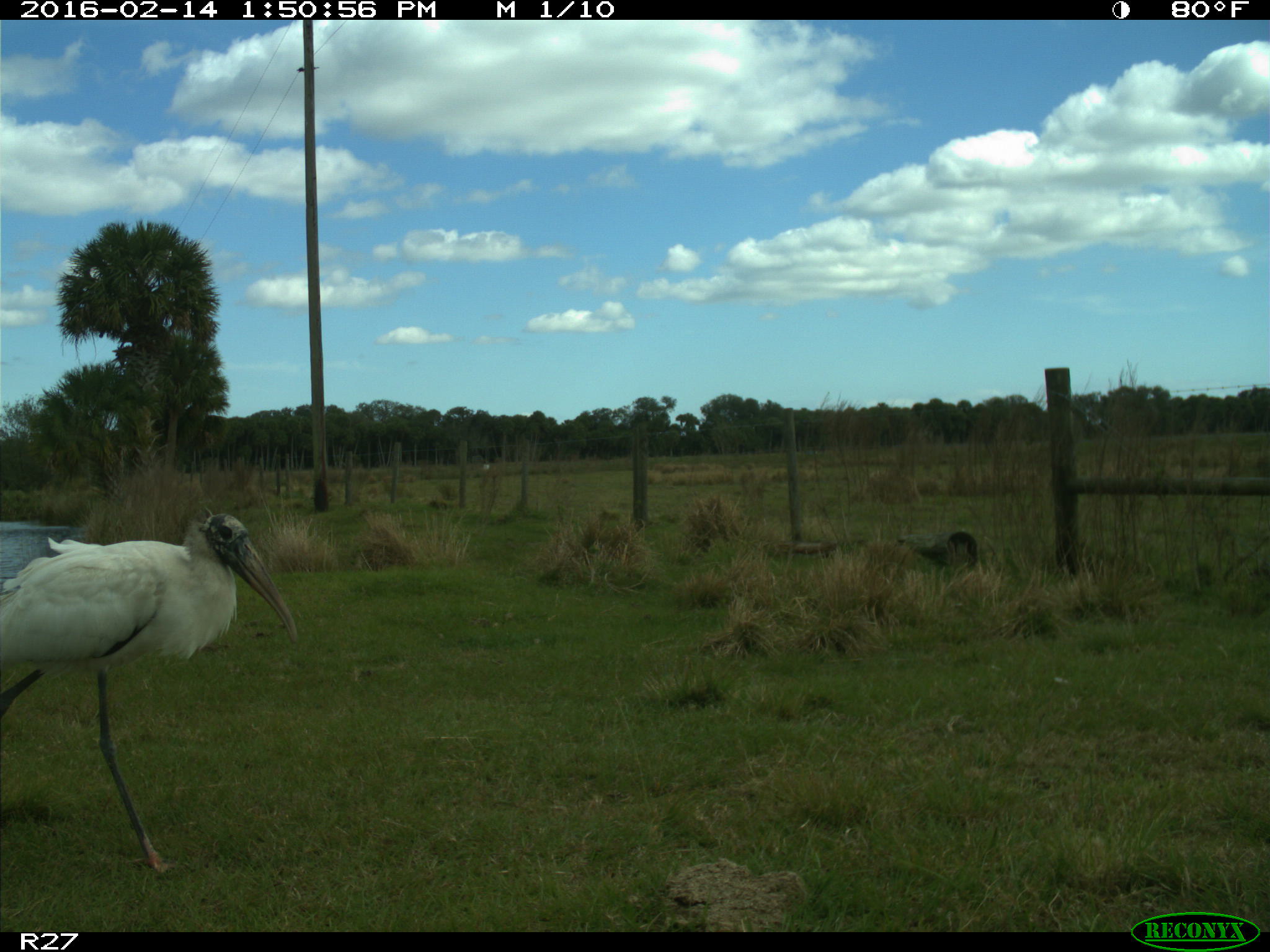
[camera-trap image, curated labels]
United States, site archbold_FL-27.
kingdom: Animalia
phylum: Chordata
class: Aves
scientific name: Aves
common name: birds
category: unidentified bird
Unidentified bird (birds) (Aves).